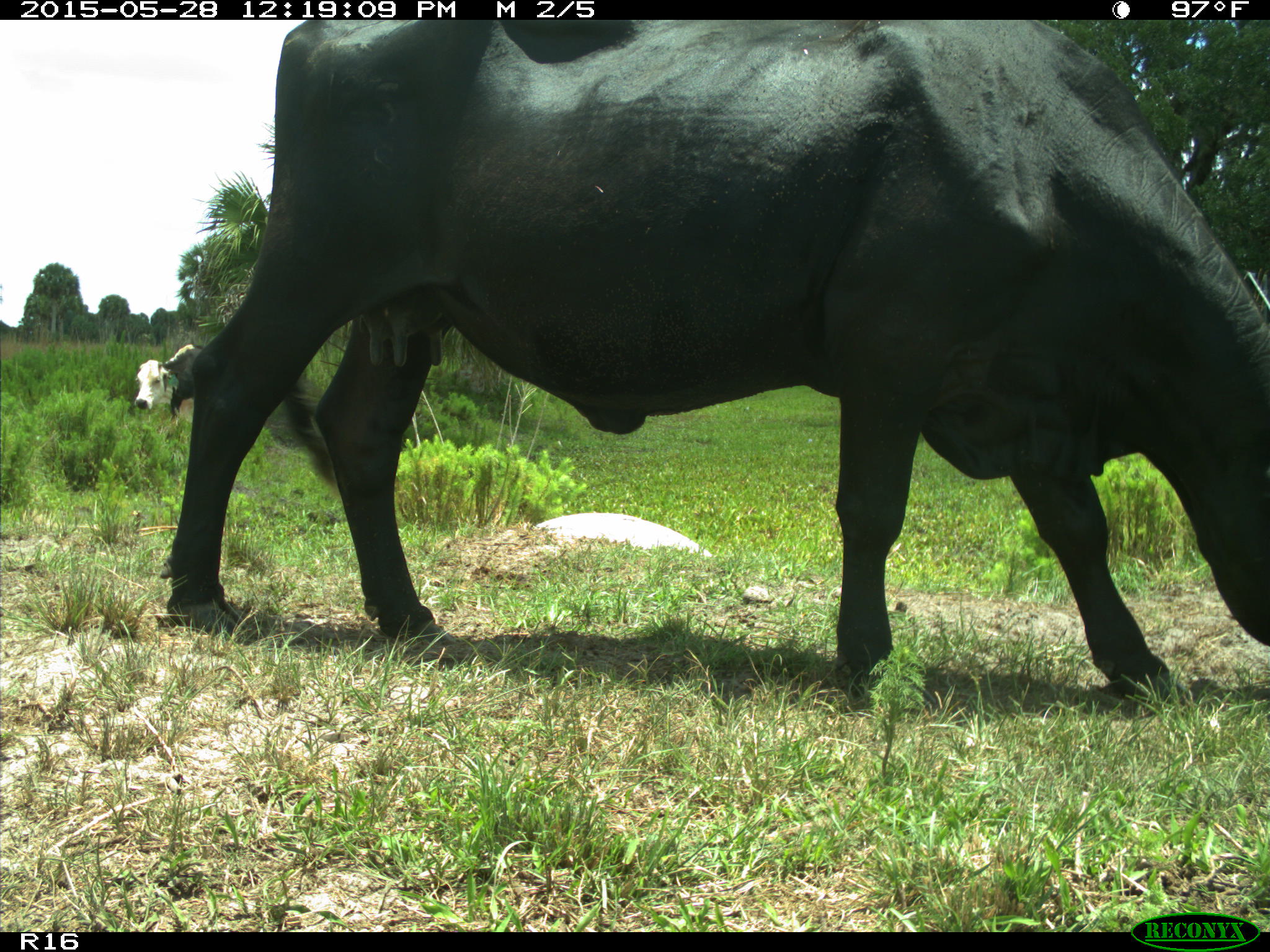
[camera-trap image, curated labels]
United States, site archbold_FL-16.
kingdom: Animalia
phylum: Chordata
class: Mammalia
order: Artiodactyla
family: Bovidae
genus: Bos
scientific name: Bos taurus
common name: domestic cow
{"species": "Bos taurus (domestic cow)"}